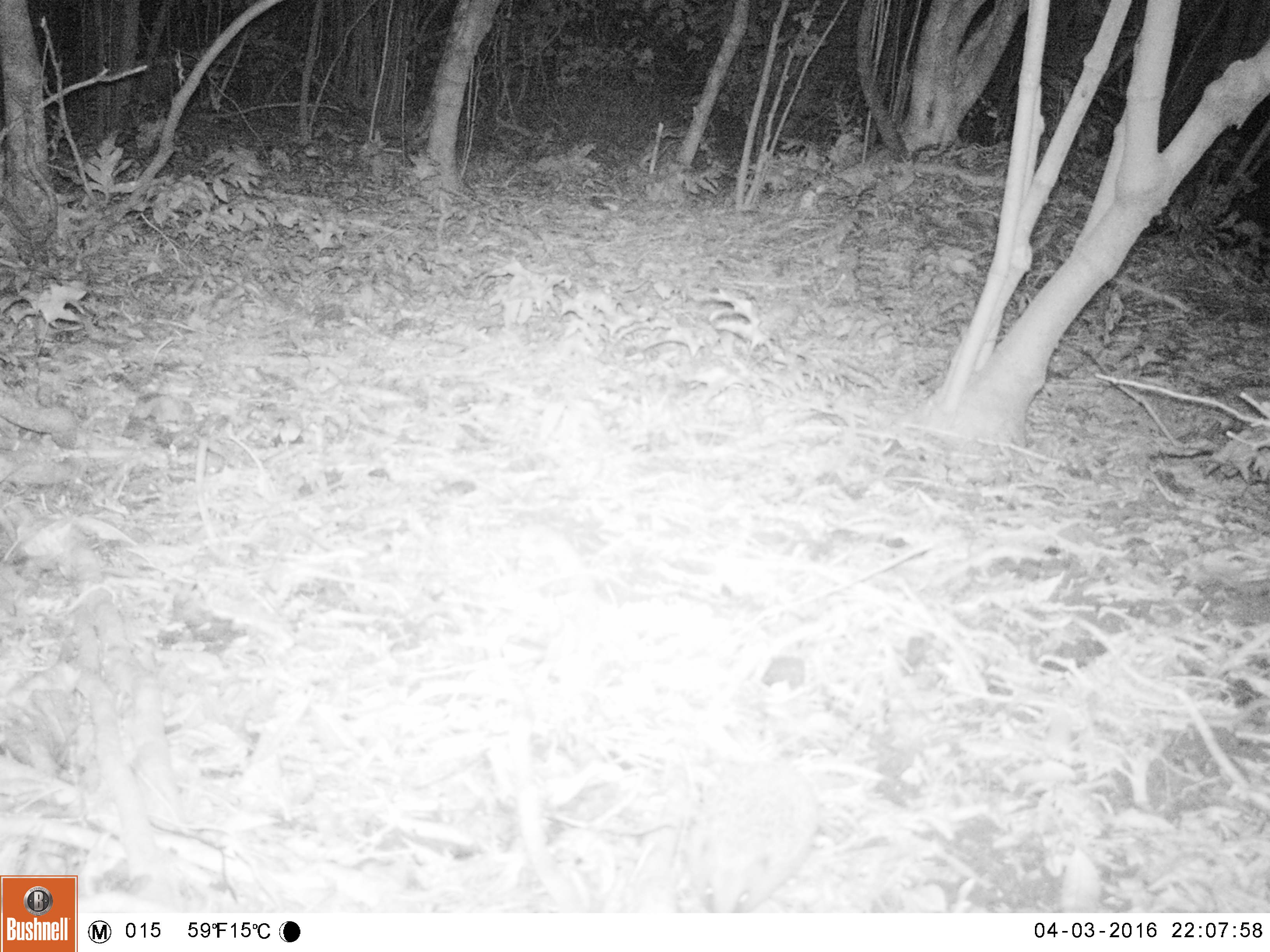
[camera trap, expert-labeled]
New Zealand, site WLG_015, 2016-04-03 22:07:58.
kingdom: Animalia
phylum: Chordata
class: Mammalia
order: Eulipotyphla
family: Erinaceidae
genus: Erinaceus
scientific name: Erinaceus europaeus europaeus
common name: european hedgehog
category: hedgehog